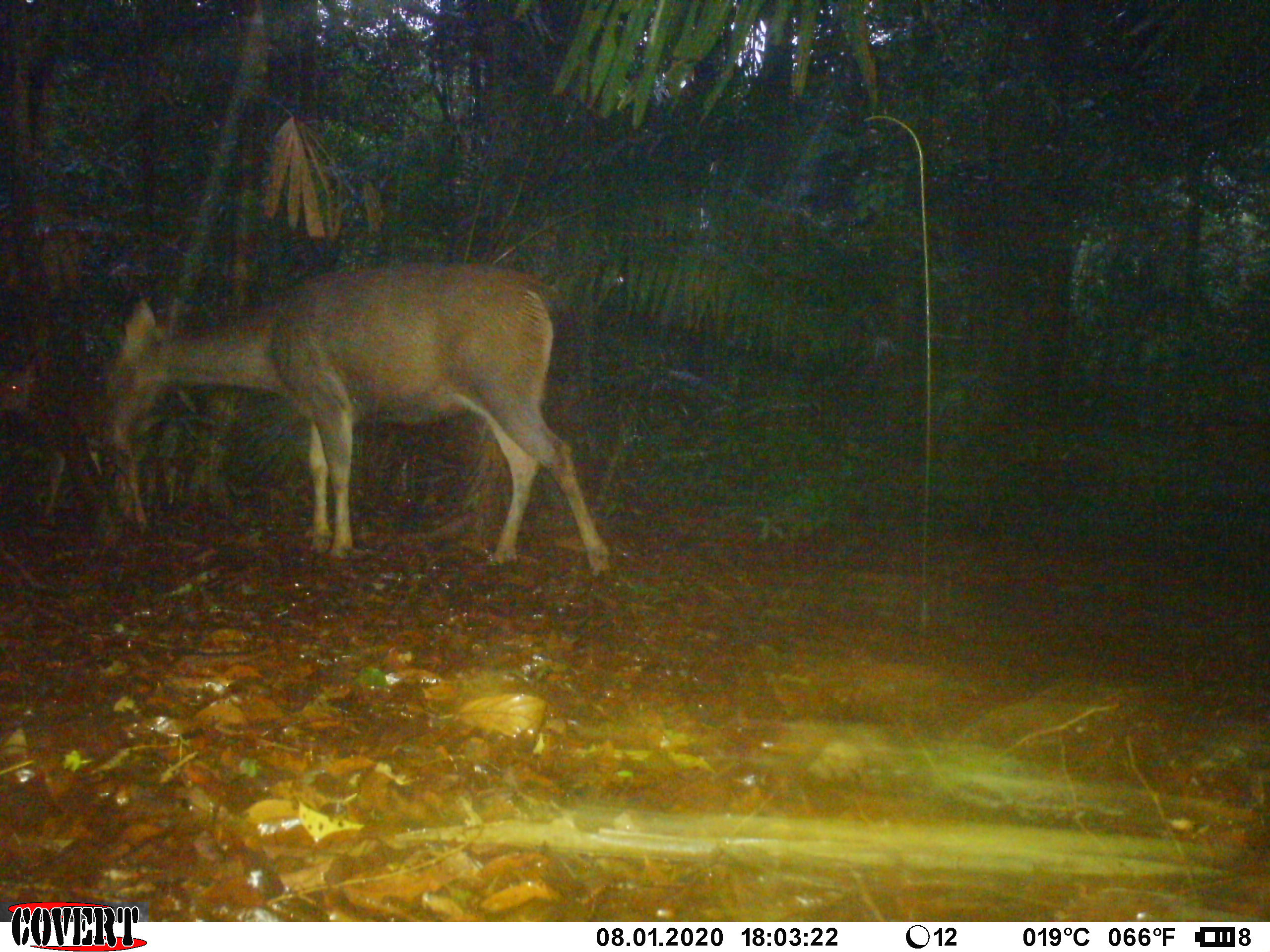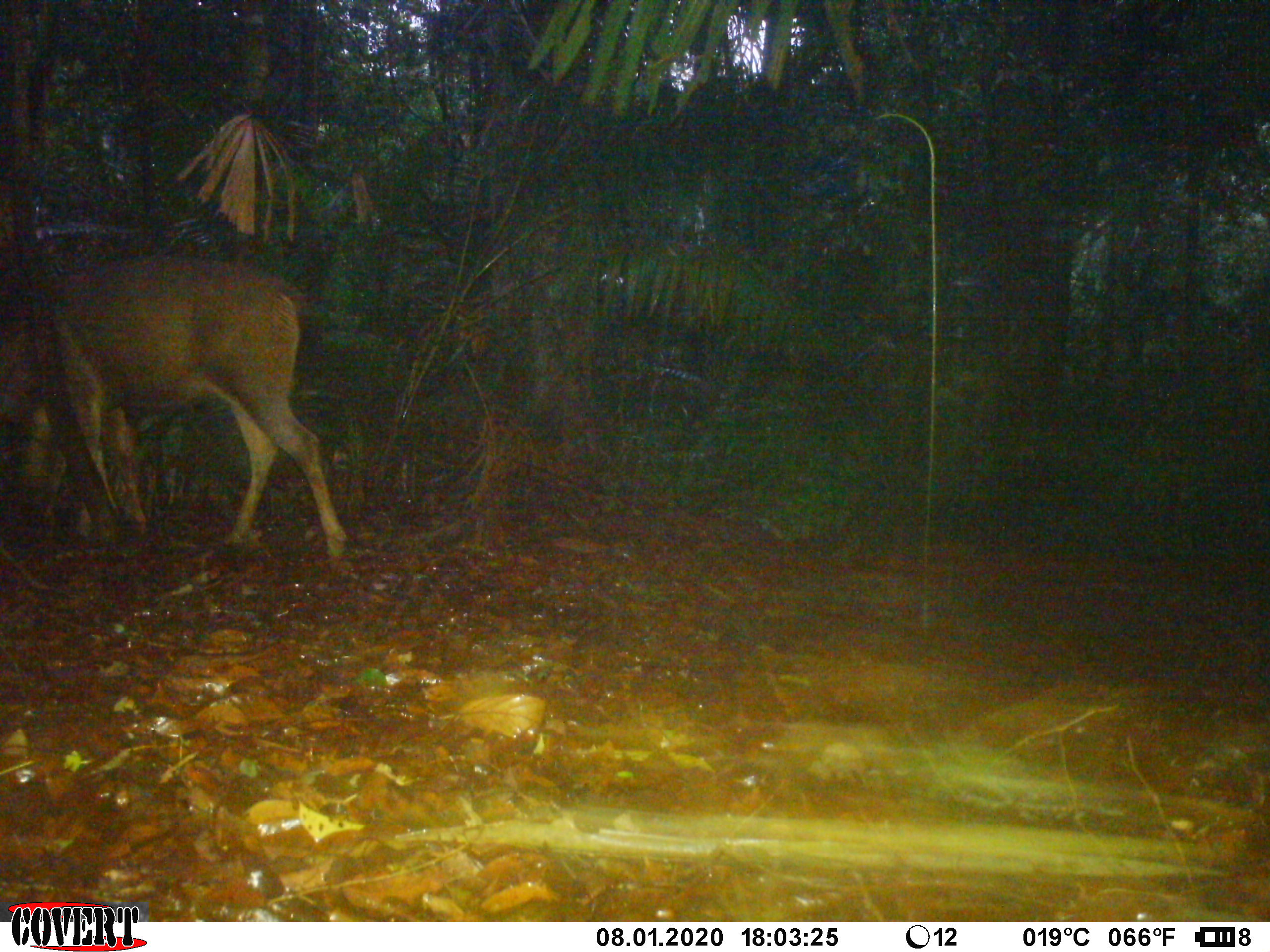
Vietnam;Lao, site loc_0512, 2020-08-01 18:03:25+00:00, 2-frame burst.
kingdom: Animalia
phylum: Chordata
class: Mammalia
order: Artiodactyla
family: Cervidae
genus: Rusa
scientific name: Rusa unicolor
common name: sambar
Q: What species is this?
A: Sambar (Rusa unicolor).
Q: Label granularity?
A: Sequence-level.